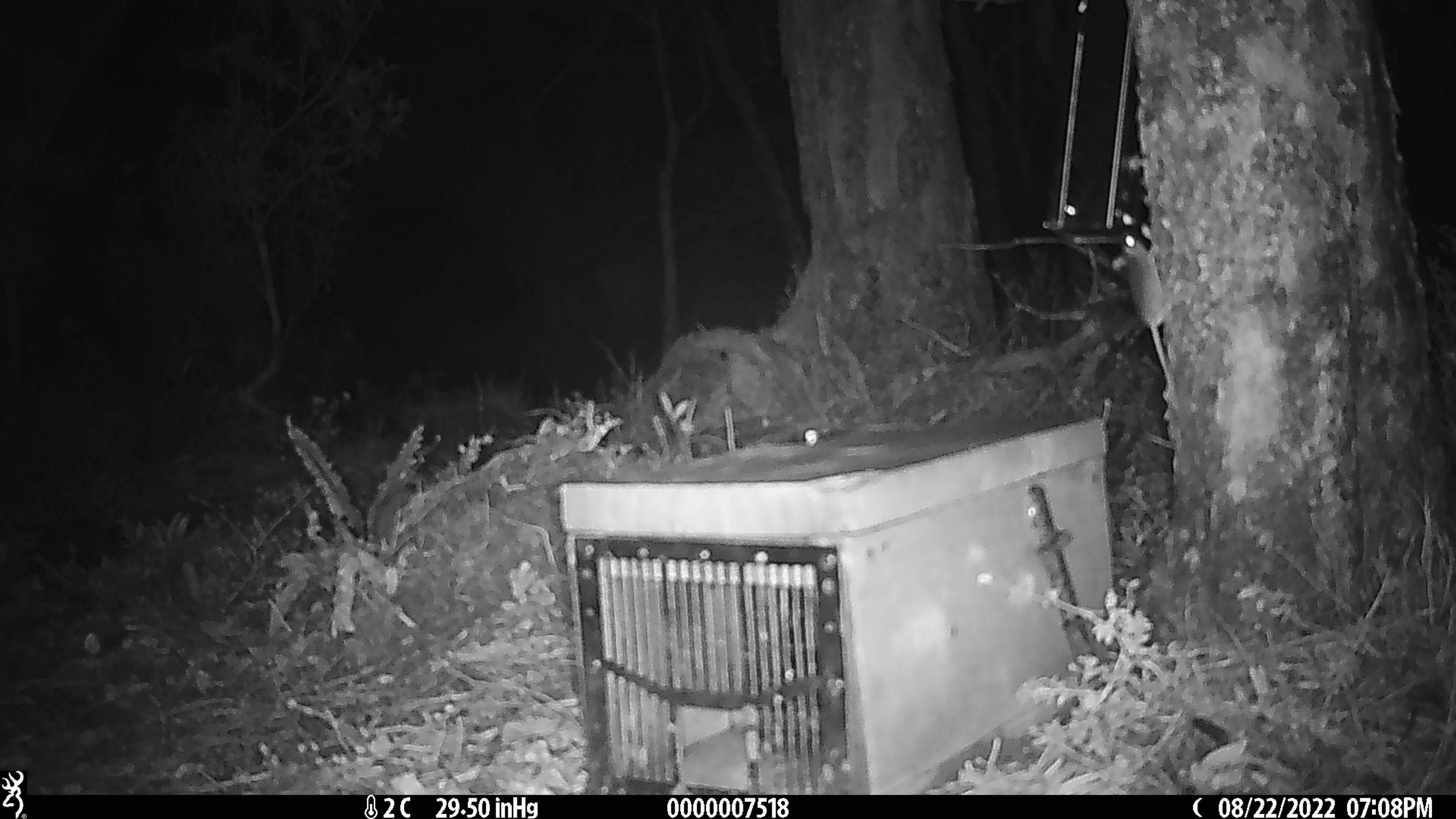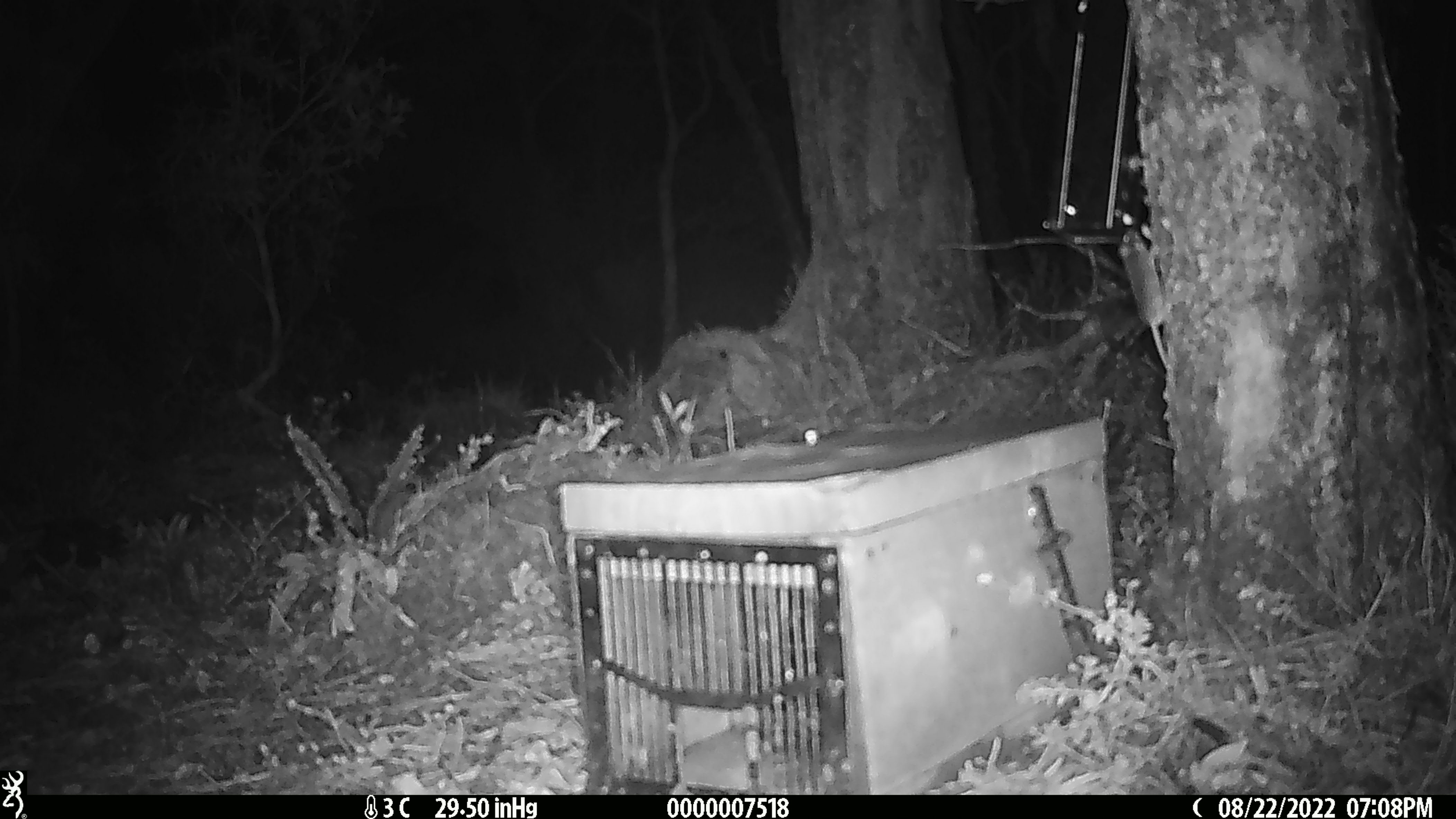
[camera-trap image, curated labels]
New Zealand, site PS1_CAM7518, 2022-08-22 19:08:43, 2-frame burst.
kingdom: Animalia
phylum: Chordata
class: Mammalia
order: Rodentia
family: Muridae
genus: Mus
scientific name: Mus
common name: mouse